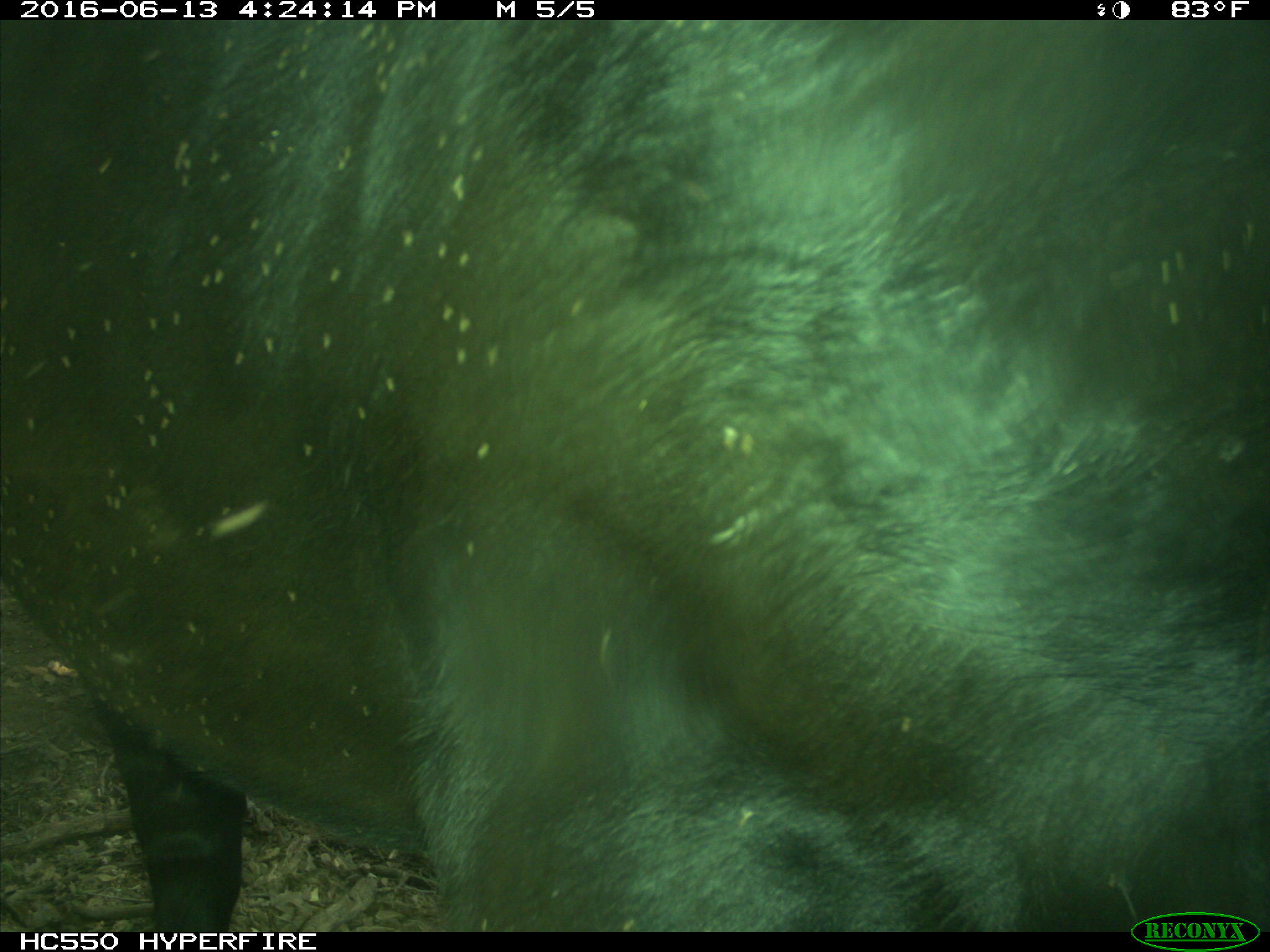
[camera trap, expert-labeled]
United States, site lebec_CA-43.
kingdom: Animalia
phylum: Chordata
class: Mammalia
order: Artiodactyla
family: Bovidae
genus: Bos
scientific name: Bos taurus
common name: domestic cow